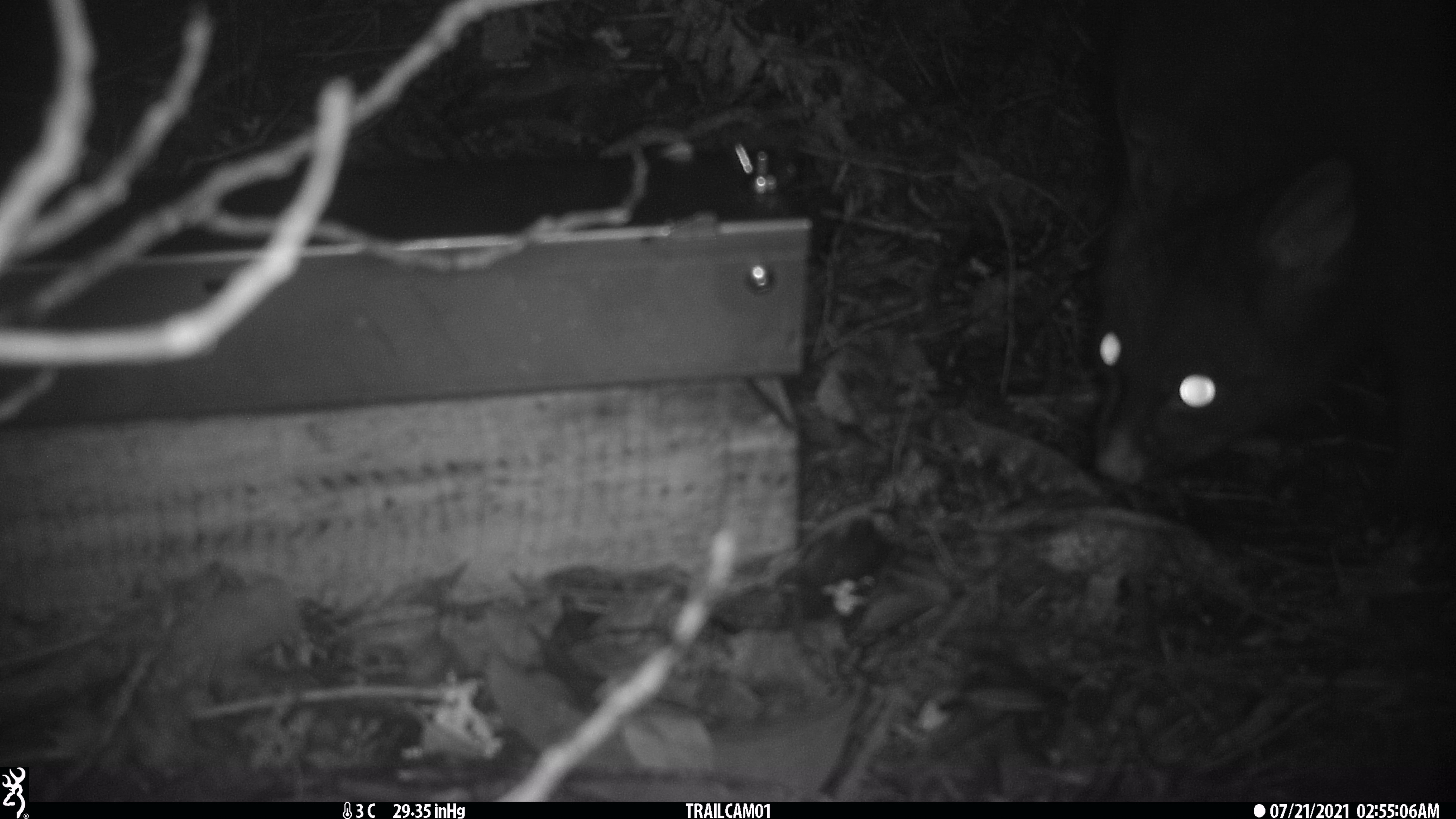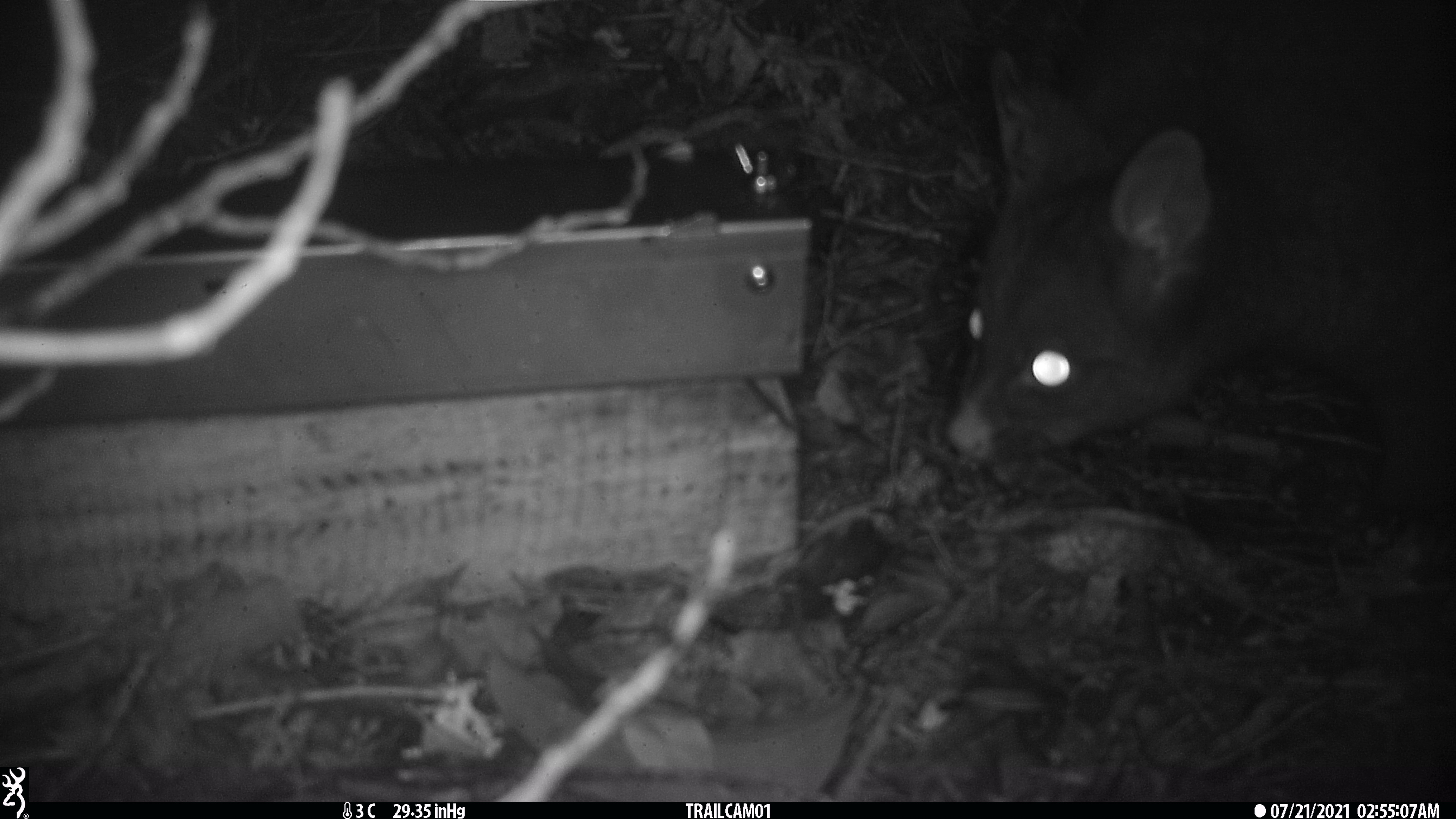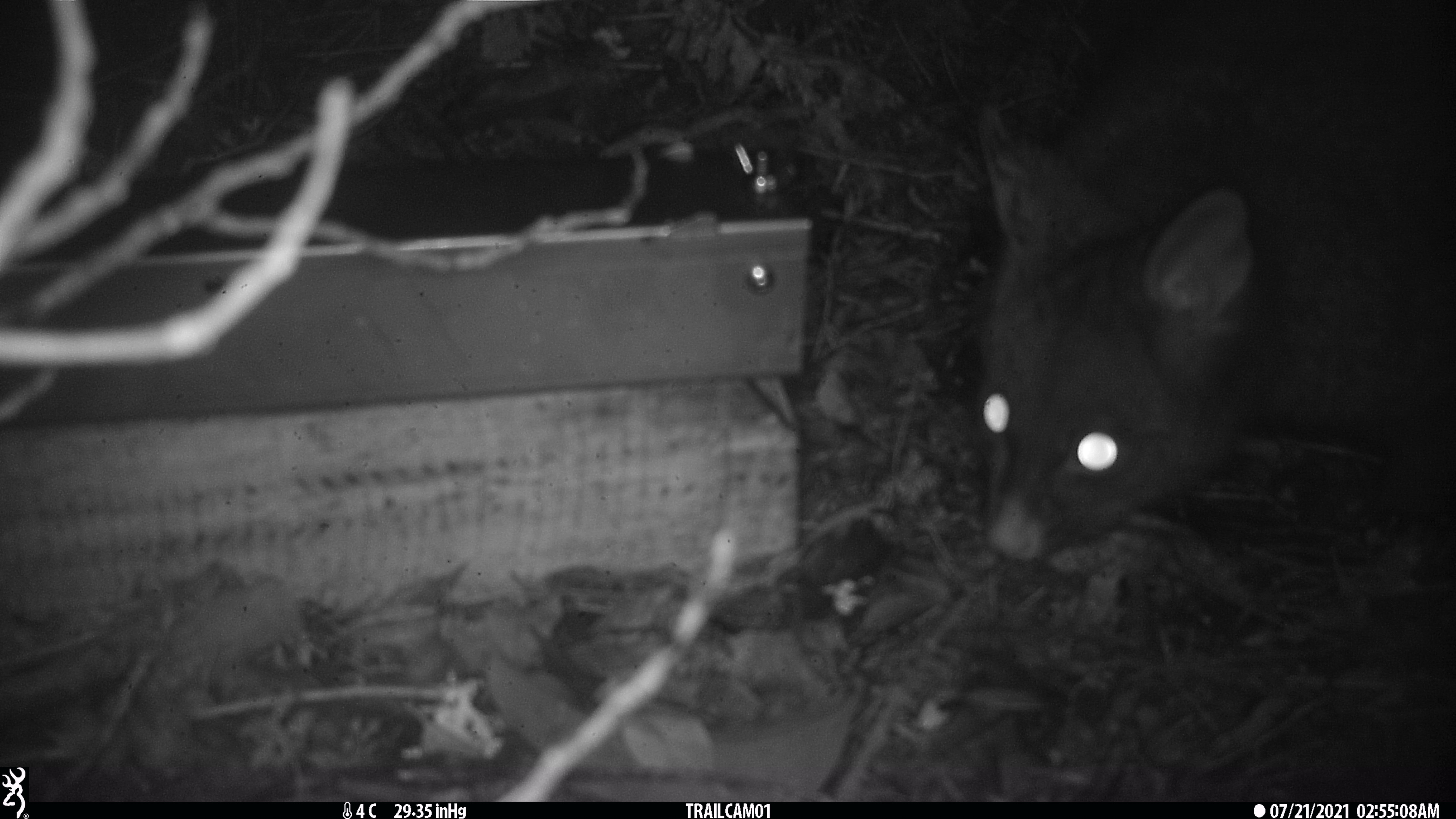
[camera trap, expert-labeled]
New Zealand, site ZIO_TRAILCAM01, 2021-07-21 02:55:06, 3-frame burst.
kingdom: Animalia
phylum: Chordata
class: Mammalia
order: Diprotodontia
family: Phalangeridae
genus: Trichosurus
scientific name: Trichosurus vulpecula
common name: common brushtail possum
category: possum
Possum (common brushtail possum) (Trichosurus vulpecula).